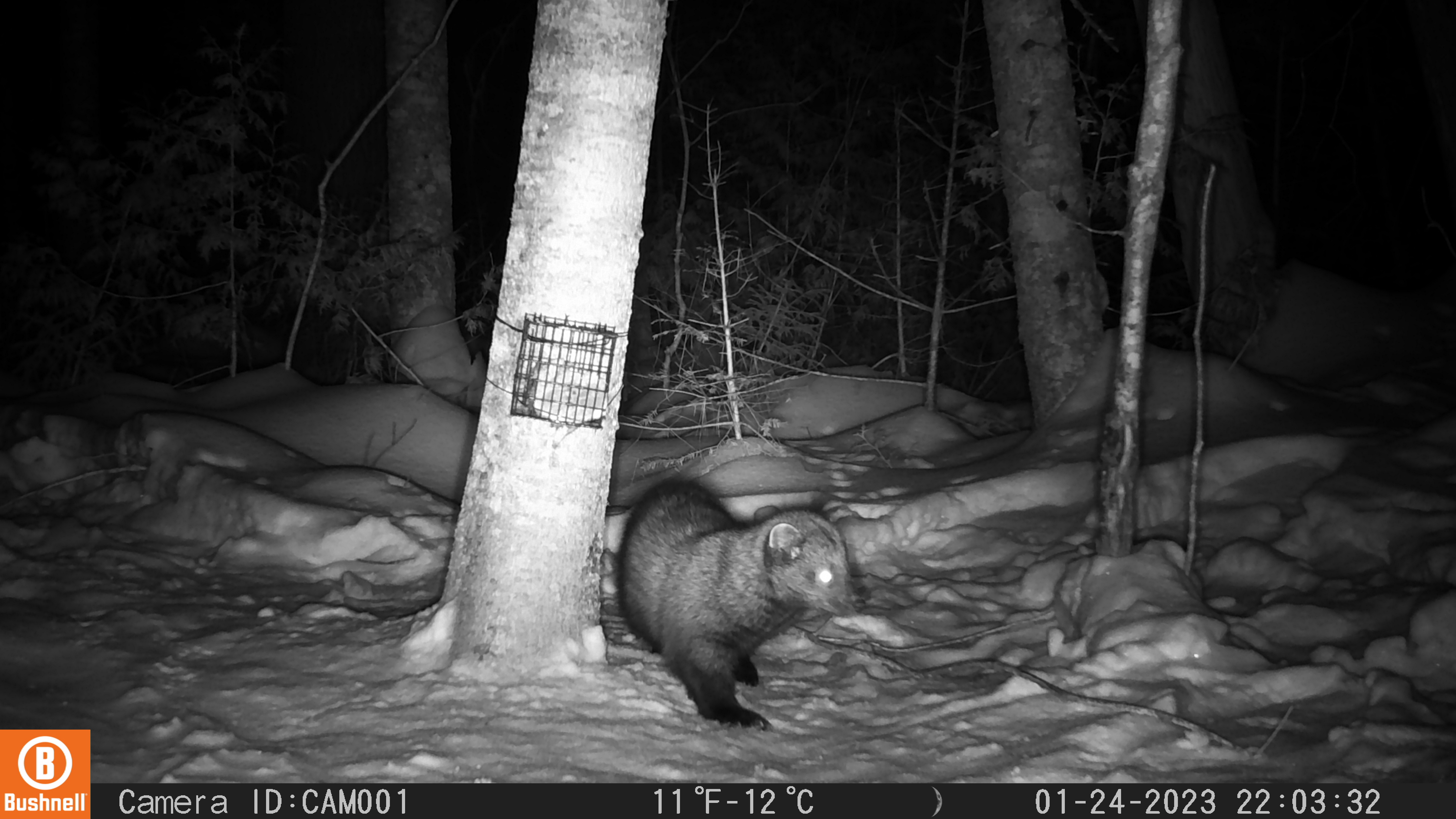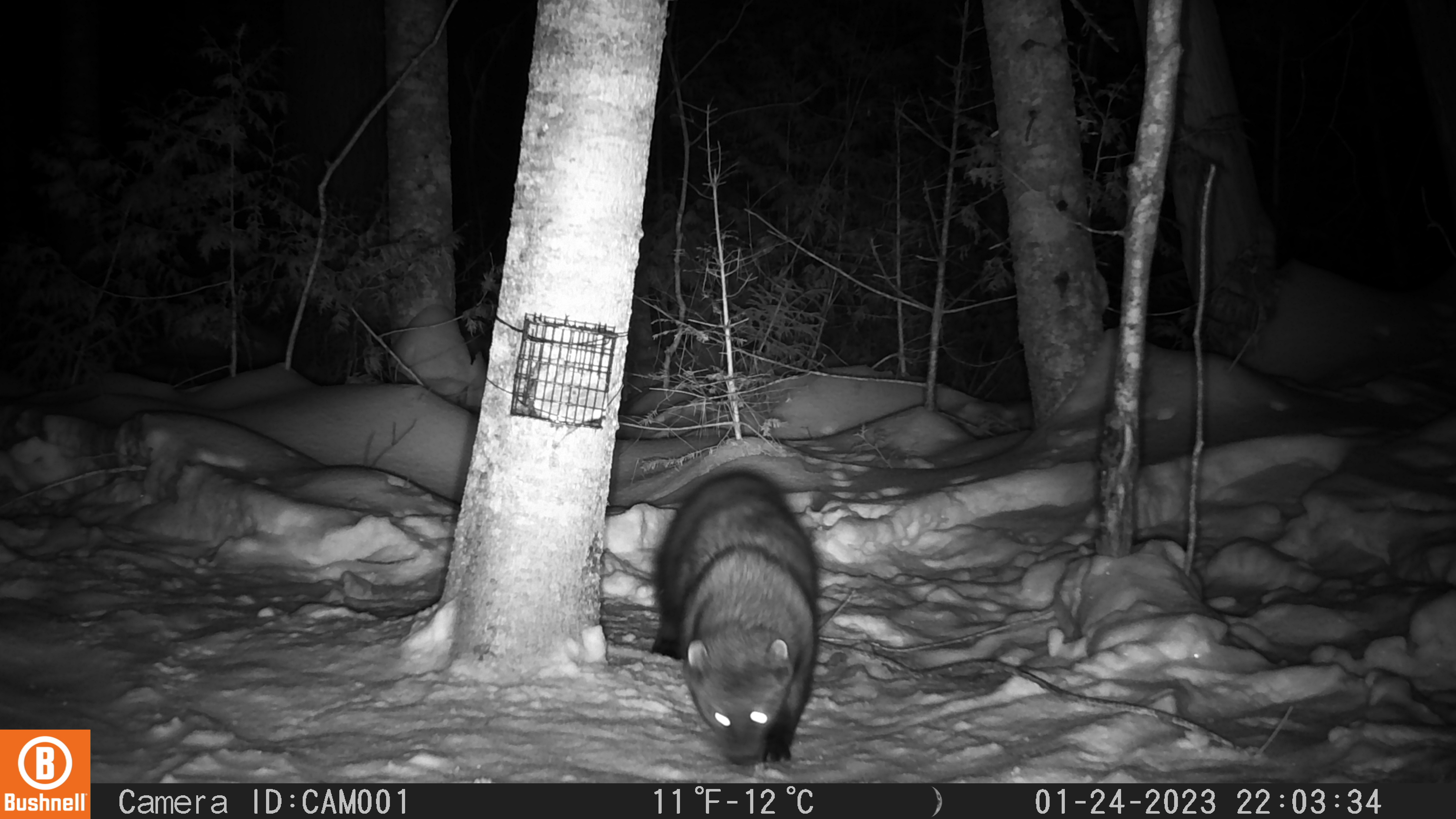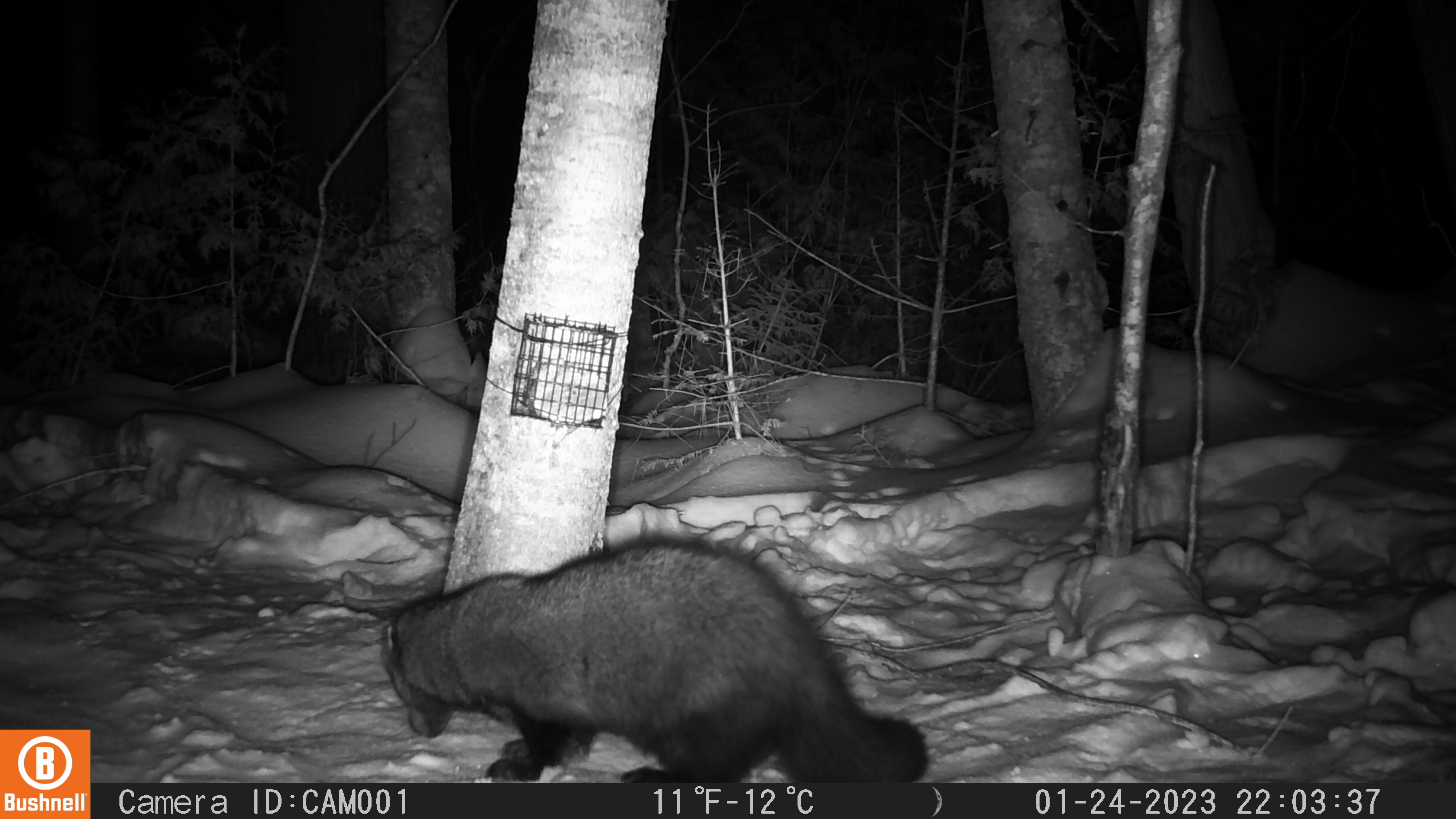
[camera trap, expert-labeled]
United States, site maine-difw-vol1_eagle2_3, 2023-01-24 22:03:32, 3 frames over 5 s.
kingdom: Animalia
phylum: Chordata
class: Mammalia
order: Carnivora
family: Mustelidae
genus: Pekania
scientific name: Pekania pennanti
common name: fisher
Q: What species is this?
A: Fisher (Pekania pennanti).